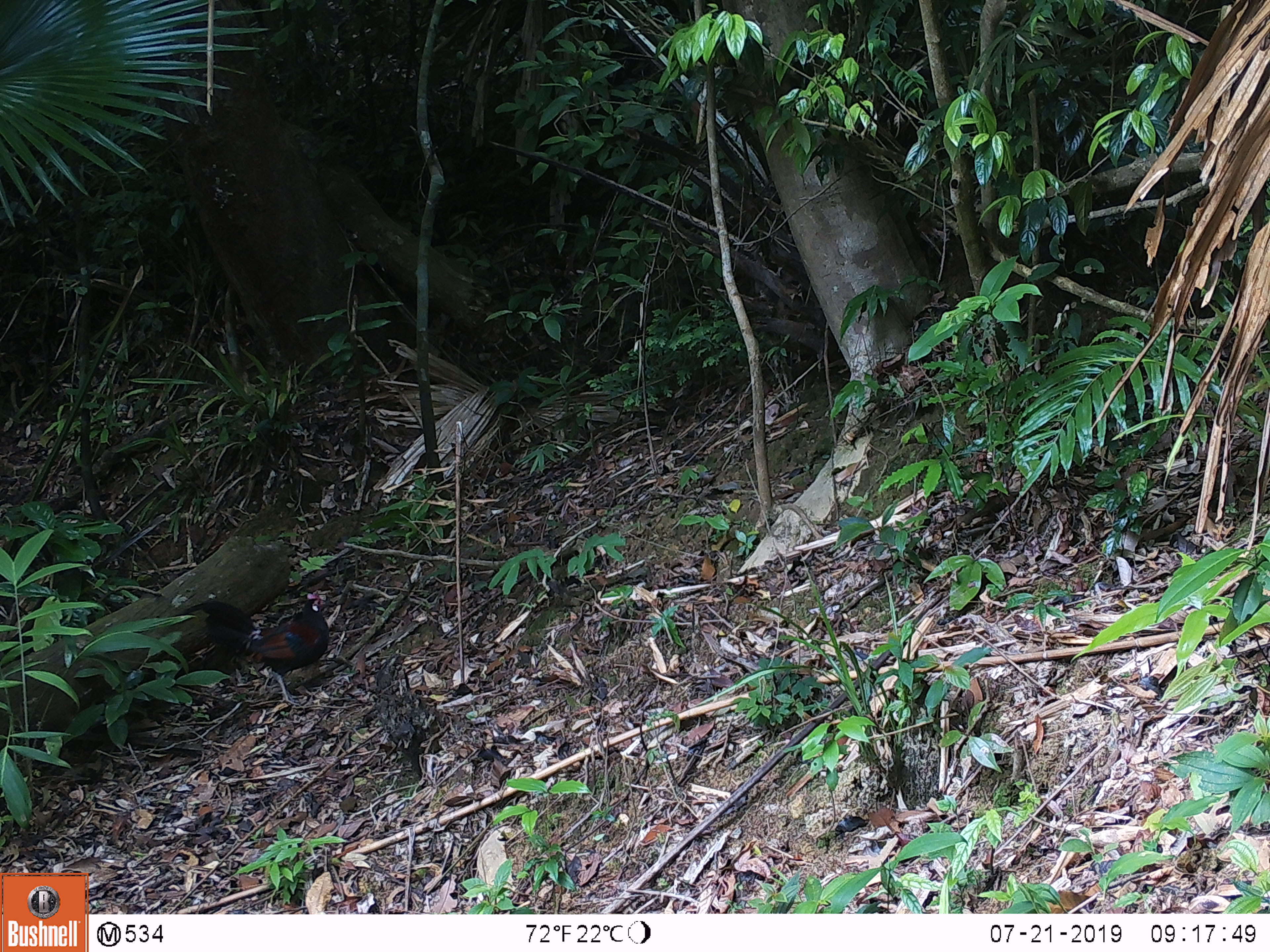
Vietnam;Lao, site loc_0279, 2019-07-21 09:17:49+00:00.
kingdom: Animalia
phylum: Chordata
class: Aves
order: Galliformes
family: Phasianidae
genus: Gallus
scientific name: Gallus gallus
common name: red junglefowl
Red junglefowl (Gallus gallus). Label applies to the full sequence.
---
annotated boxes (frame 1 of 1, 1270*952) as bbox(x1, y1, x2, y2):
red junglefowl: bbox(181, 591, 330, 705)